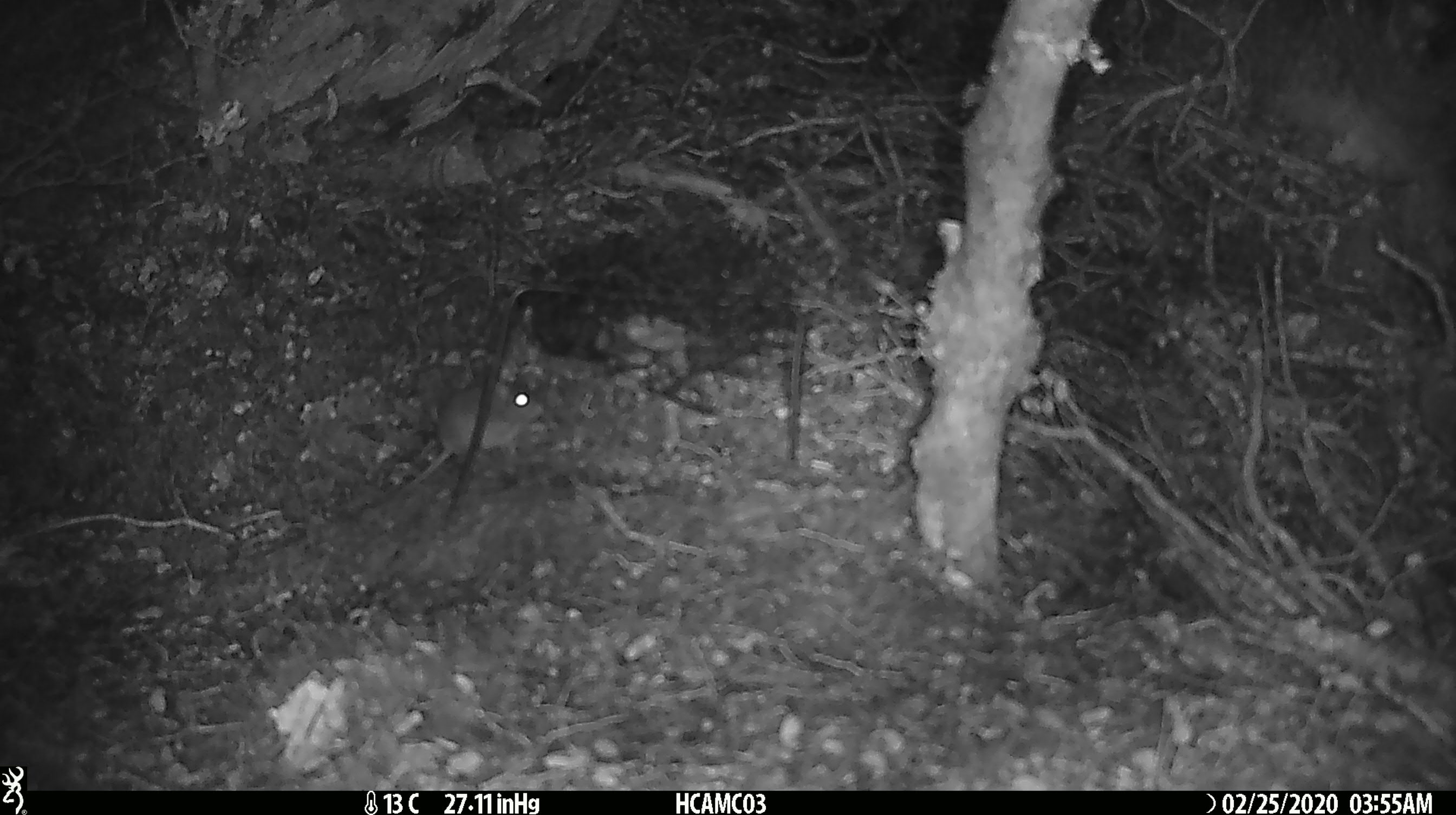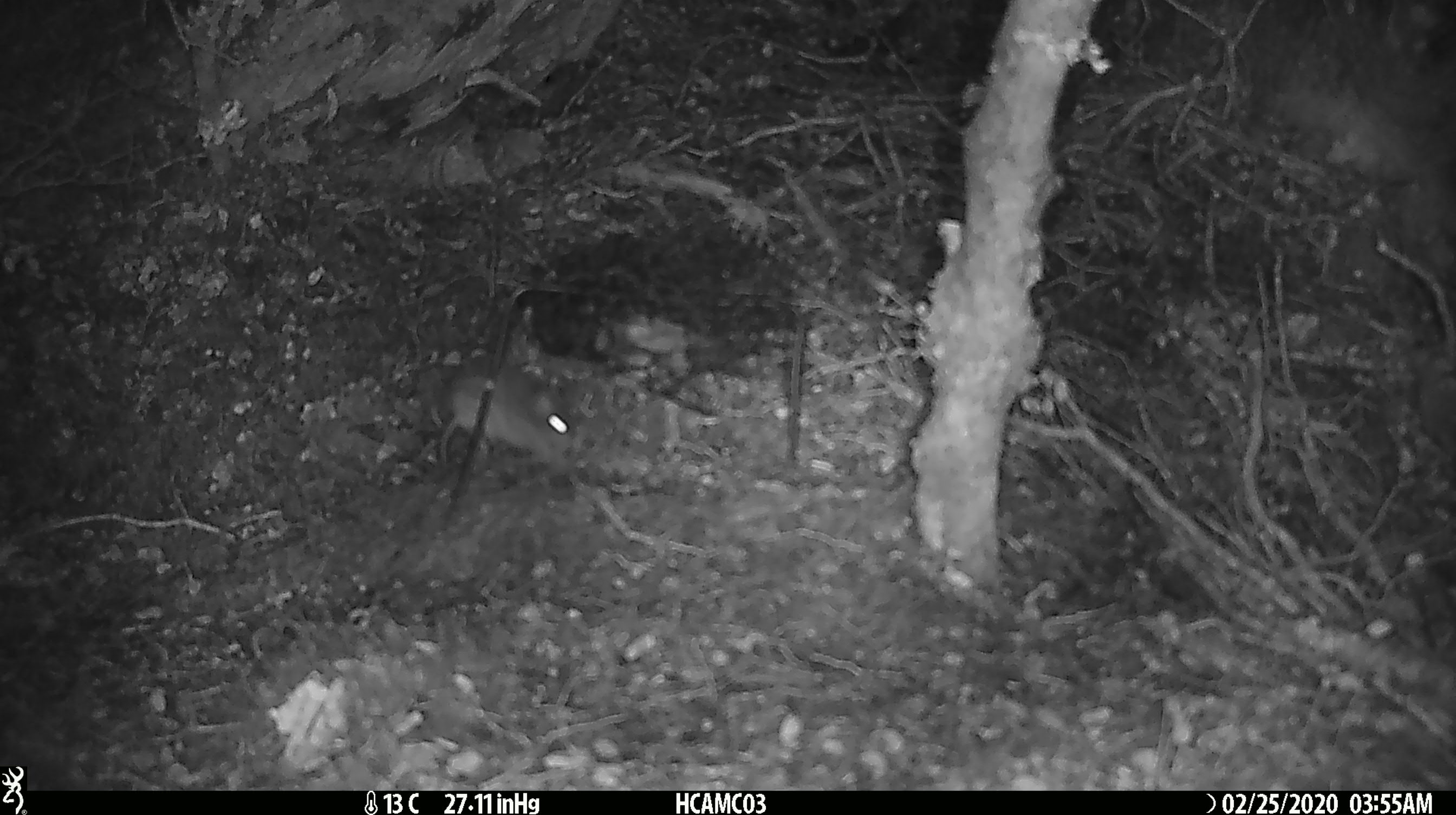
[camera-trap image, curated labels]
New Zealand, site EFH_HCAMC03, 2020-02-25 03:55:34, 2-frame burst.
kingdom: Animalia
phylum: Chordata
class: Mammalia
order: Rodentia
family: Muridae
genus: Mus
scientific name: Mus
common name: mouse